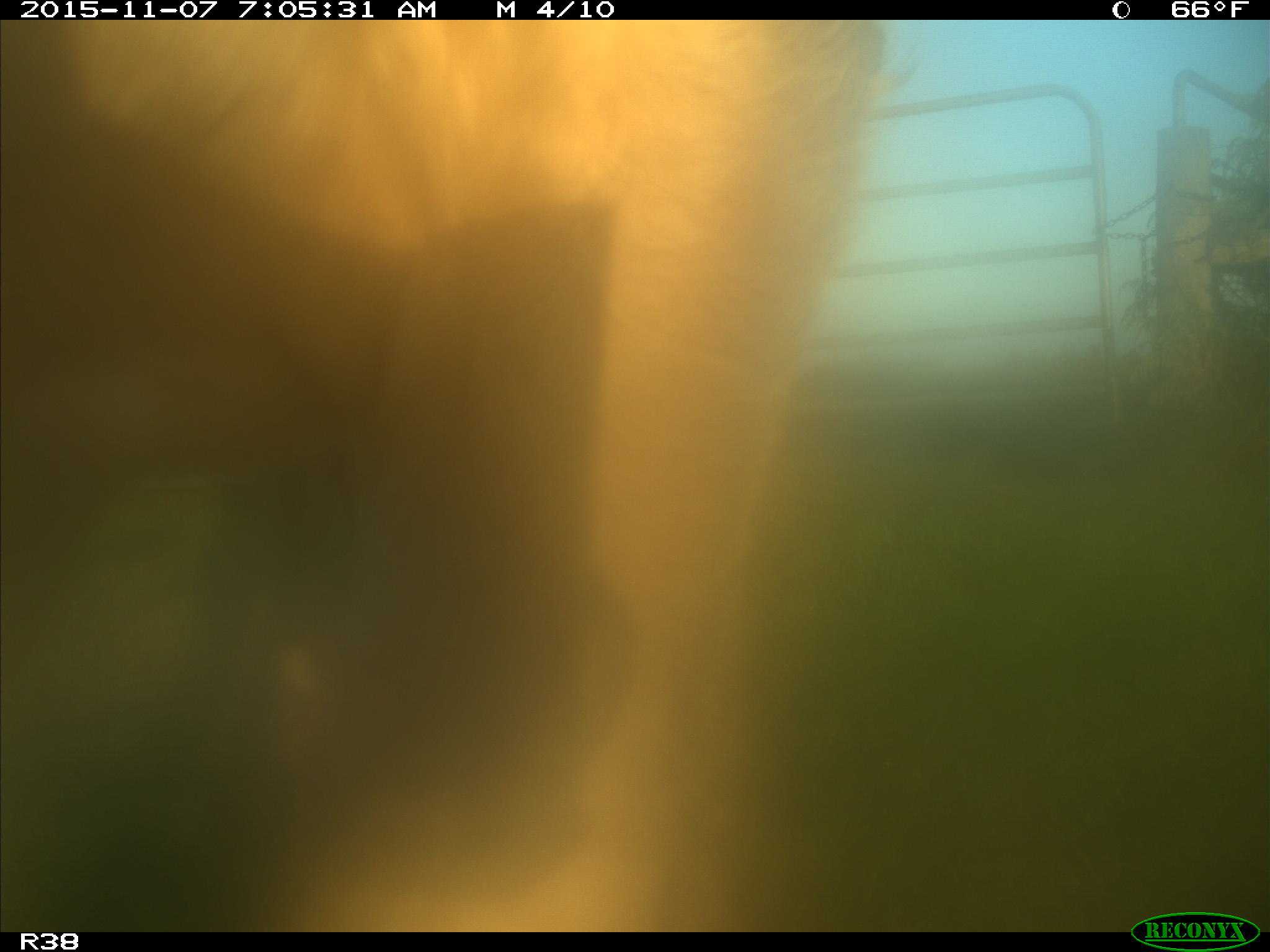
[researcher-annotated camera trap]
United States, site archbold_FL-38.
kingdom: Animalia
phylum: Chordata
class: Mammalia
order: Artiodactyla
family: Bovidae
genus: Bos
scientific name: Bos taurus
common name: domestic cow